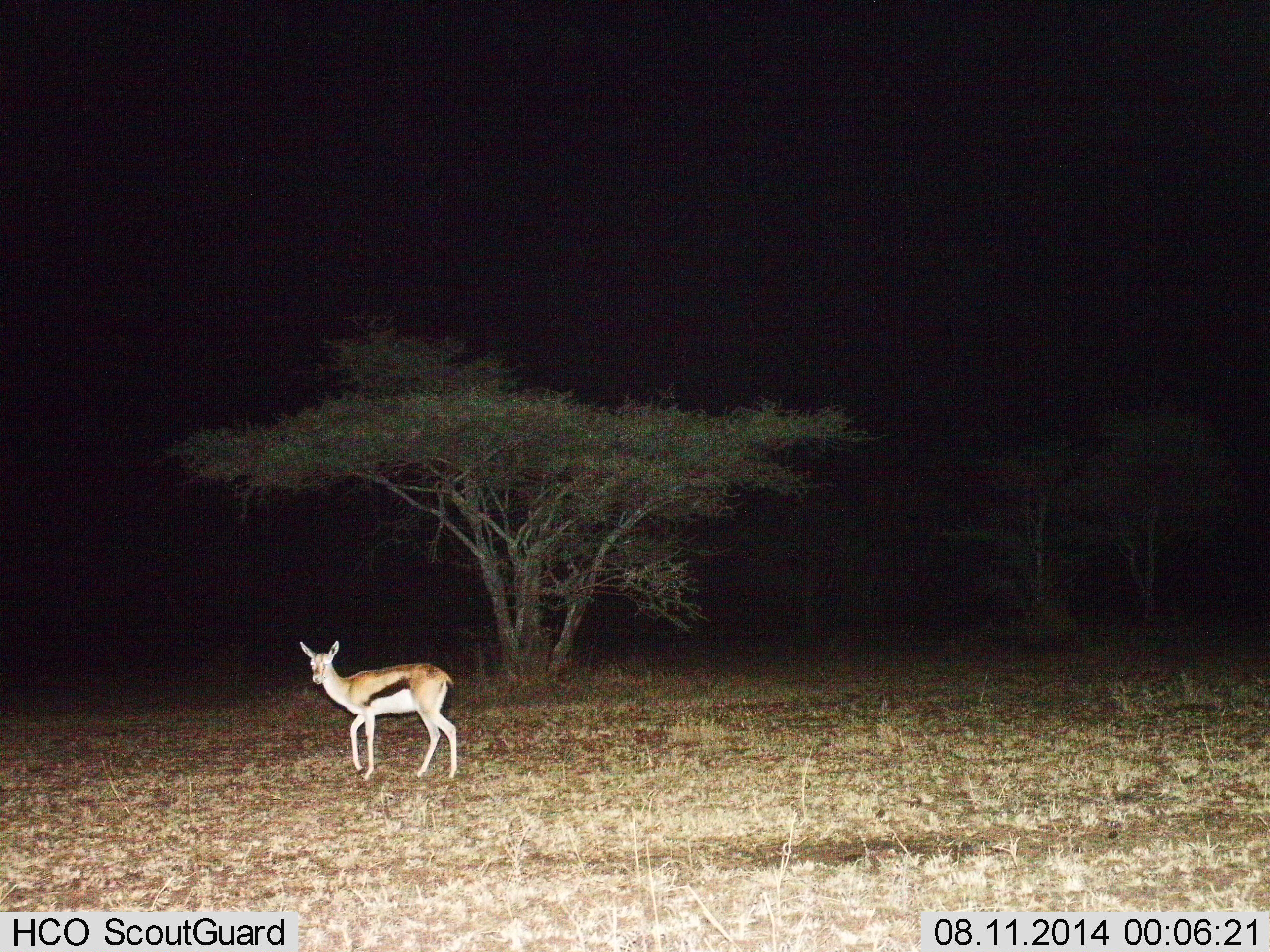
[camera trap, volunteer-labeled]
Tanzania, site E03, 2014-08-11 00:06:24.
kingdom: Animalia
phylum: Chordata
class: Mammalia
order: Artiodactyla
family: Bovidae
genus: Eudorcas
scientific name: Eudorcas thomsonii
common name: thomson's gazelle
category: gazellethomsons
Gazellethomsons (thomson's gazelle) (Eudorcas thomsonii), count 1. Behavior (volunteer vote fractions): standing 100%, resting 0%, moving 0%, interacting 0%. Young present (vote fraction): 10%. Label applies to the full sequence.